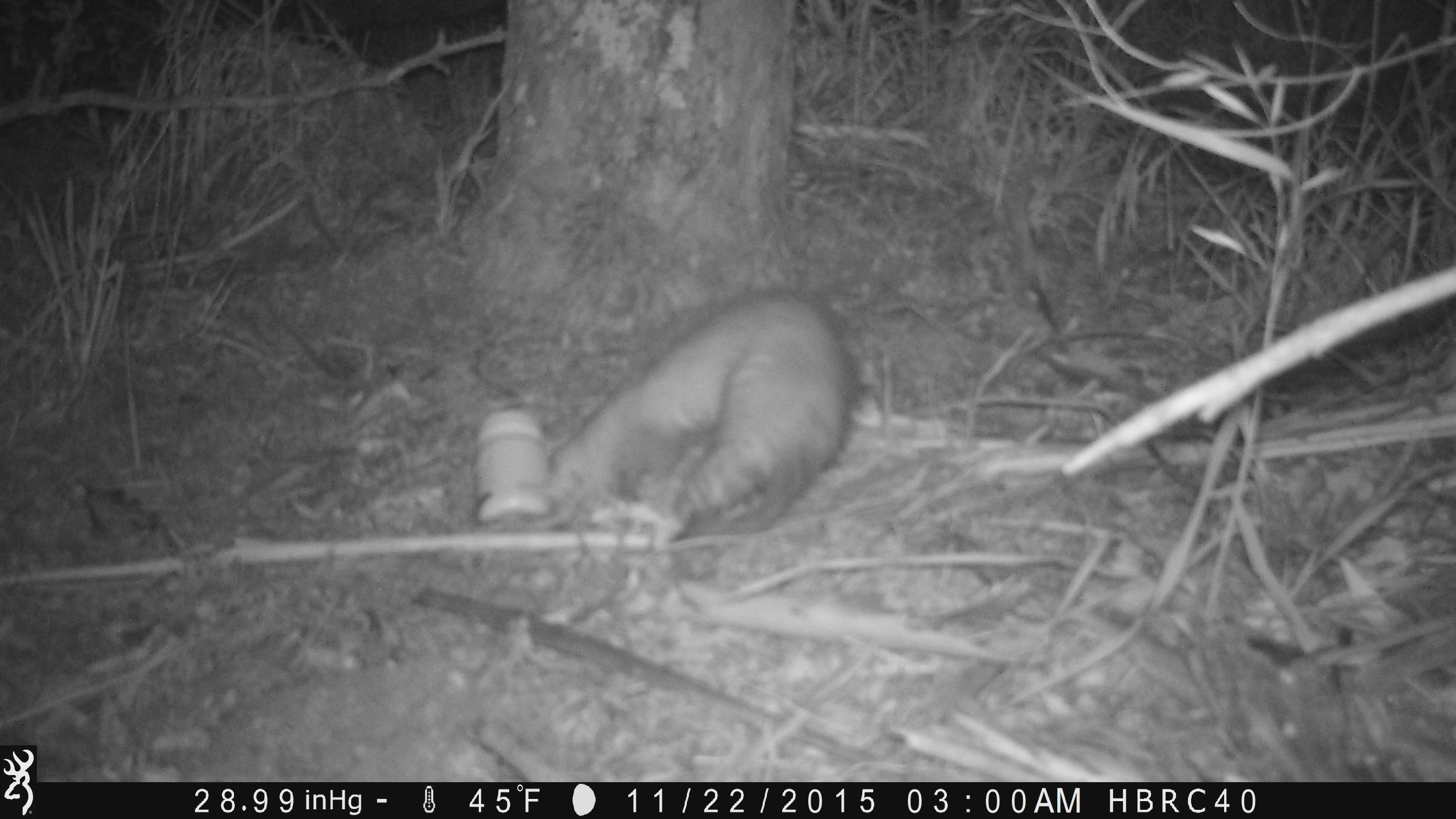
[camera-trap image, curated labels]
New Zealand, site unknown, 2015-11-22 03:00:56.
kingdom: Animalia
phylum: Chordata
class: Mammalia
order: Carnivora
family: Mustelidae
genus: Mustela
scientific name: Mustela furo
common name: ferret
Ferret (Mustela furo).